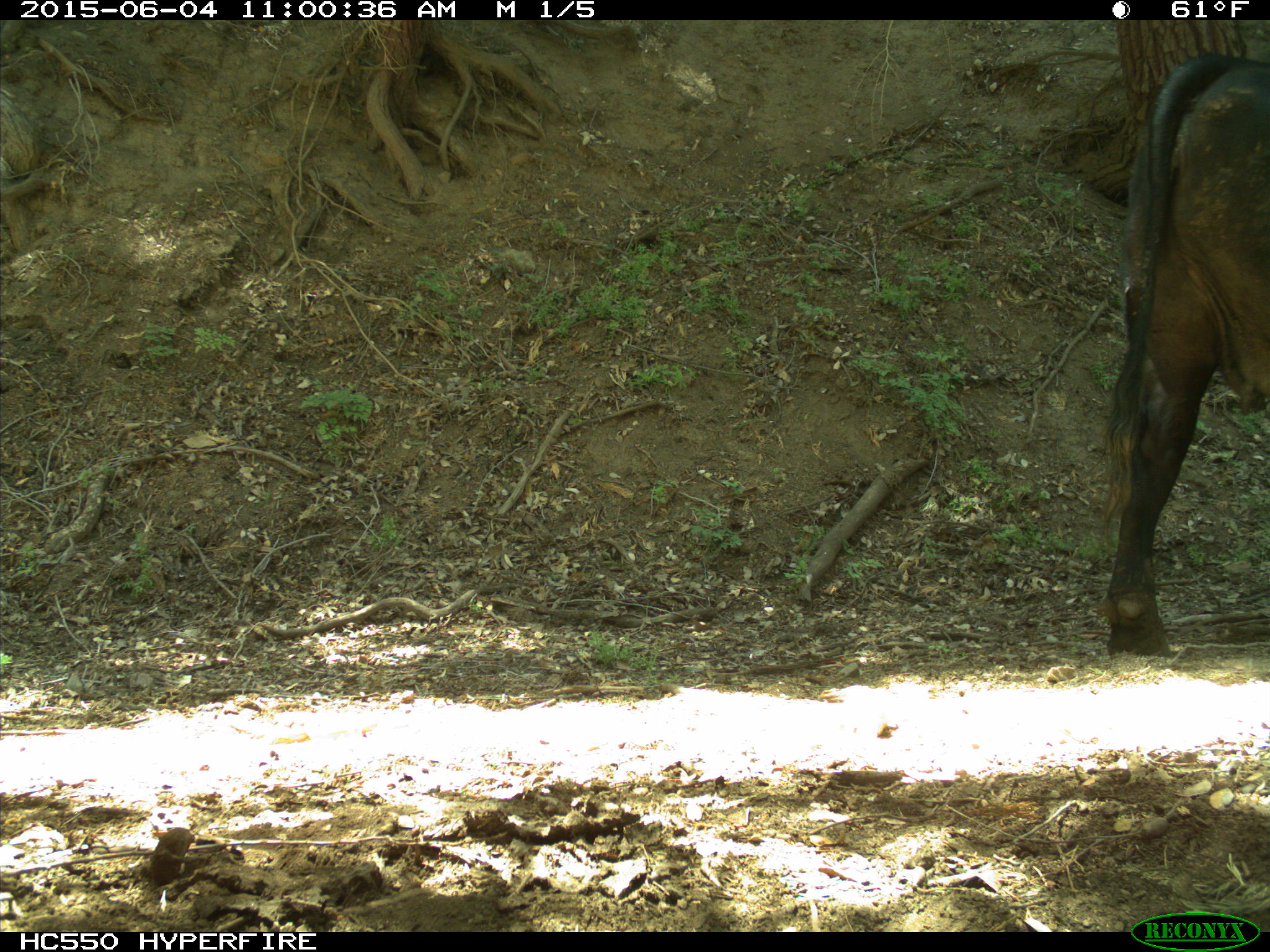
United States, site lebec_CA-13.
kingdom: Animalia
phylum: Chordata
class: Mammalia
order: Artiodactyla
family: Bovidae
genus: Bos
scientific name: Bos taurus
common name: domestic cow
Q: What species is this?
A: Bos taurus (domestic cow).